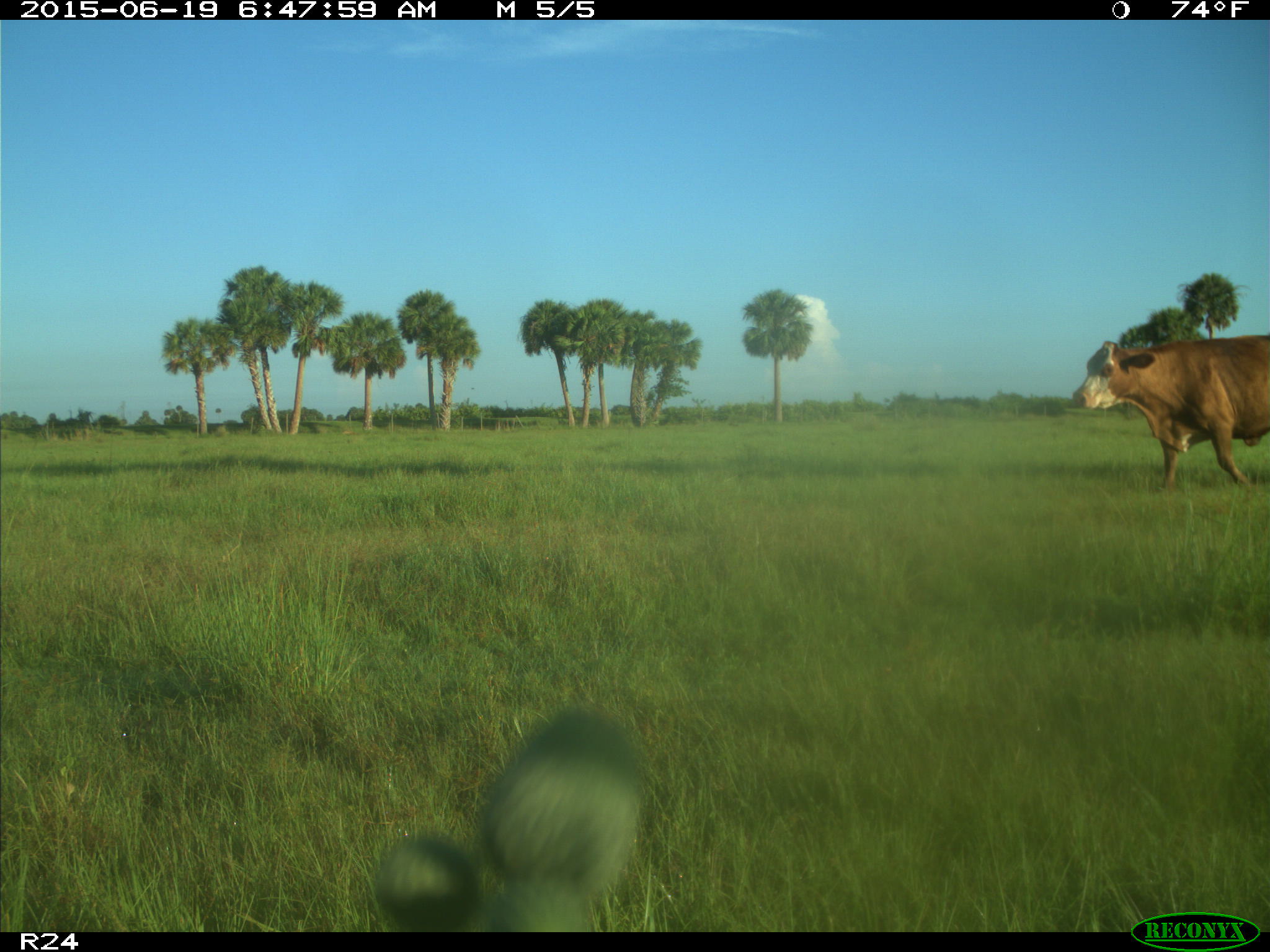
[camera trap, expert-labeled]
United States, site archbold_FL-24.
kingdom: Animalia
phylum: Chordata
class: Mammalia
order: Artiodactyla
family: Bovidae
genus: Bos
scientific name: Bos taurus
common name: domestic cow